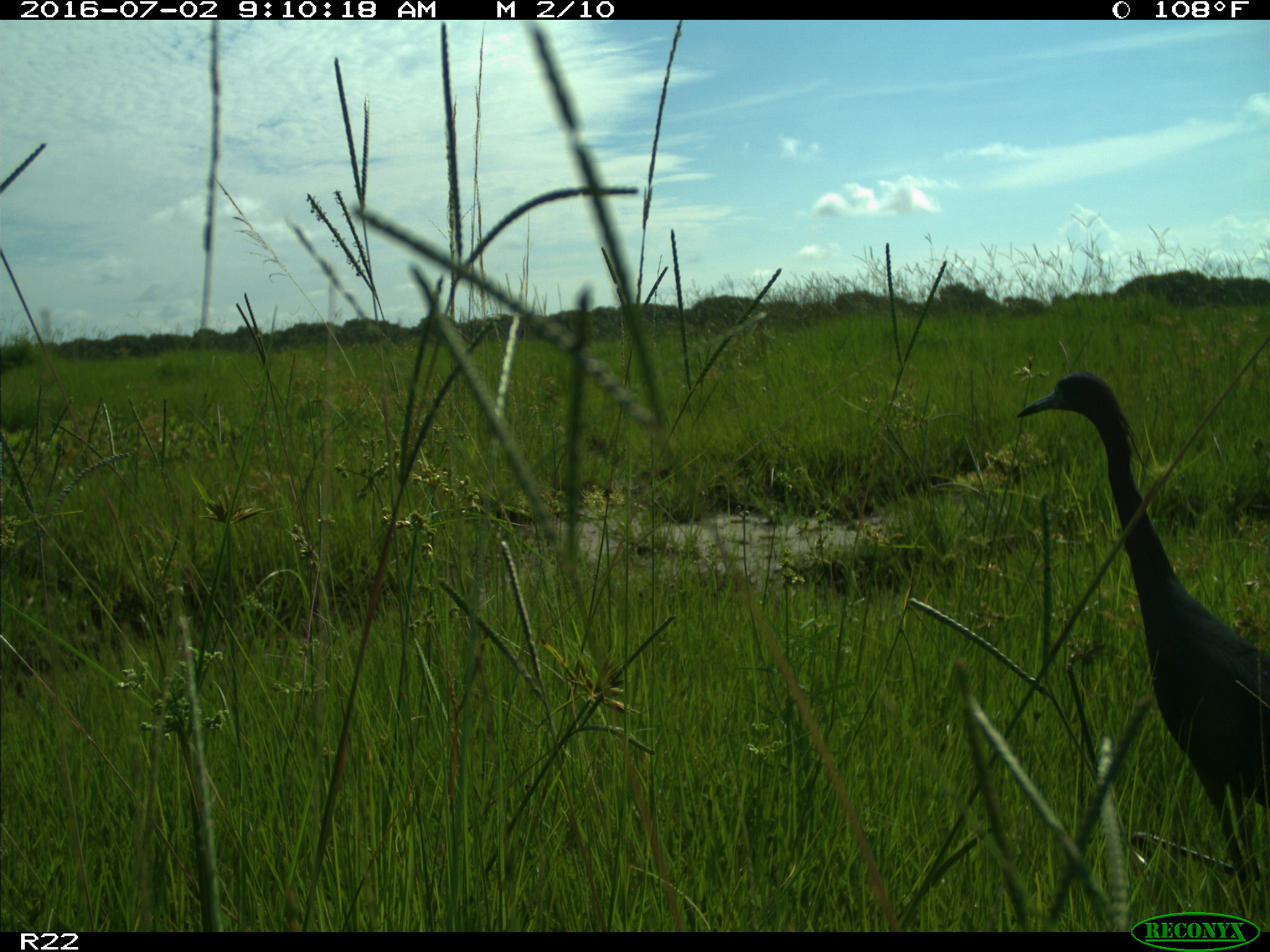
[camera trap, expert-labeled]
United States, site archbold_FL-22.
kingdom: Animalia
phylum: Chordata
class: Aves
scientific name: Aves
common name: birds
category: unidentified bird